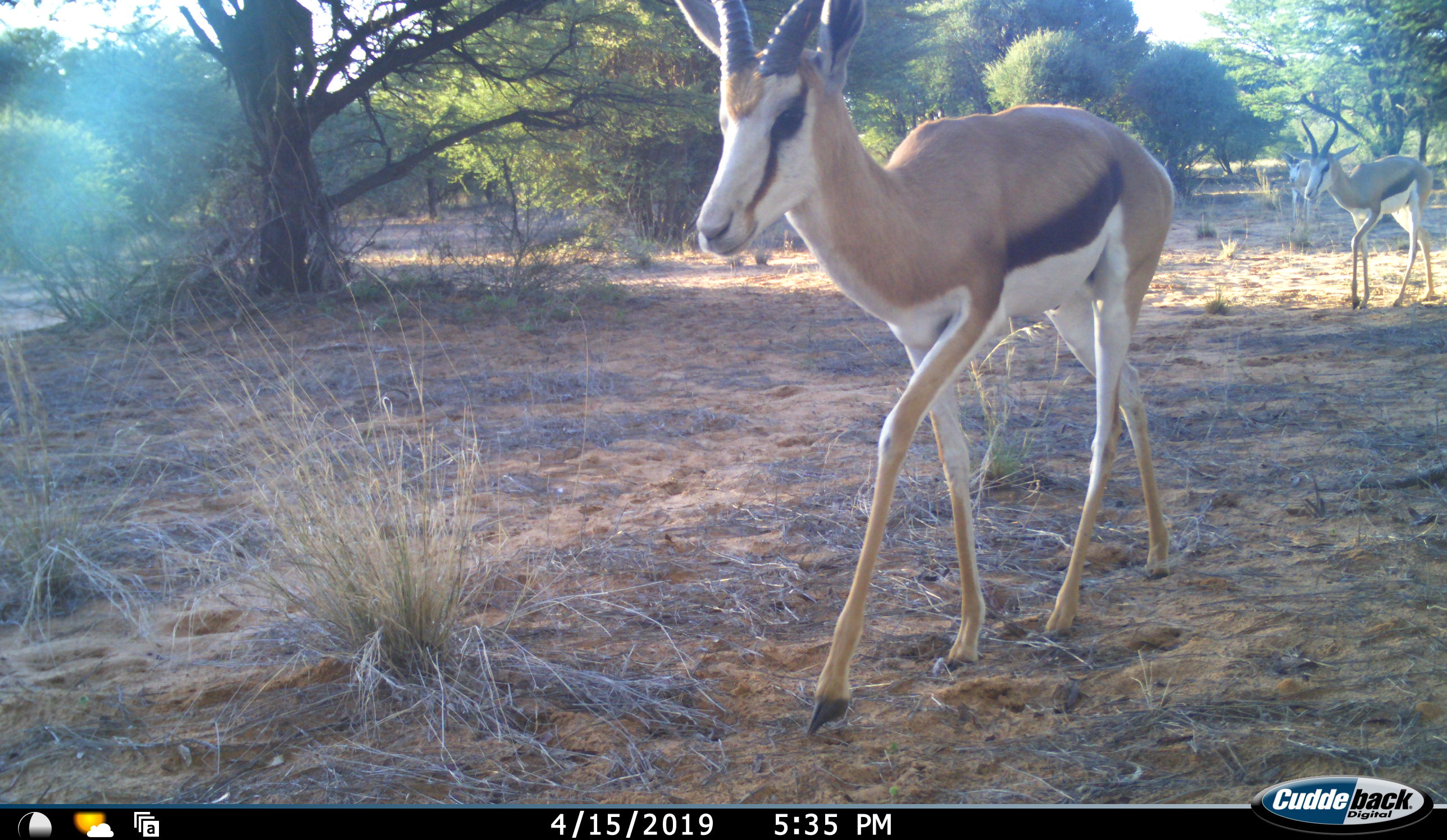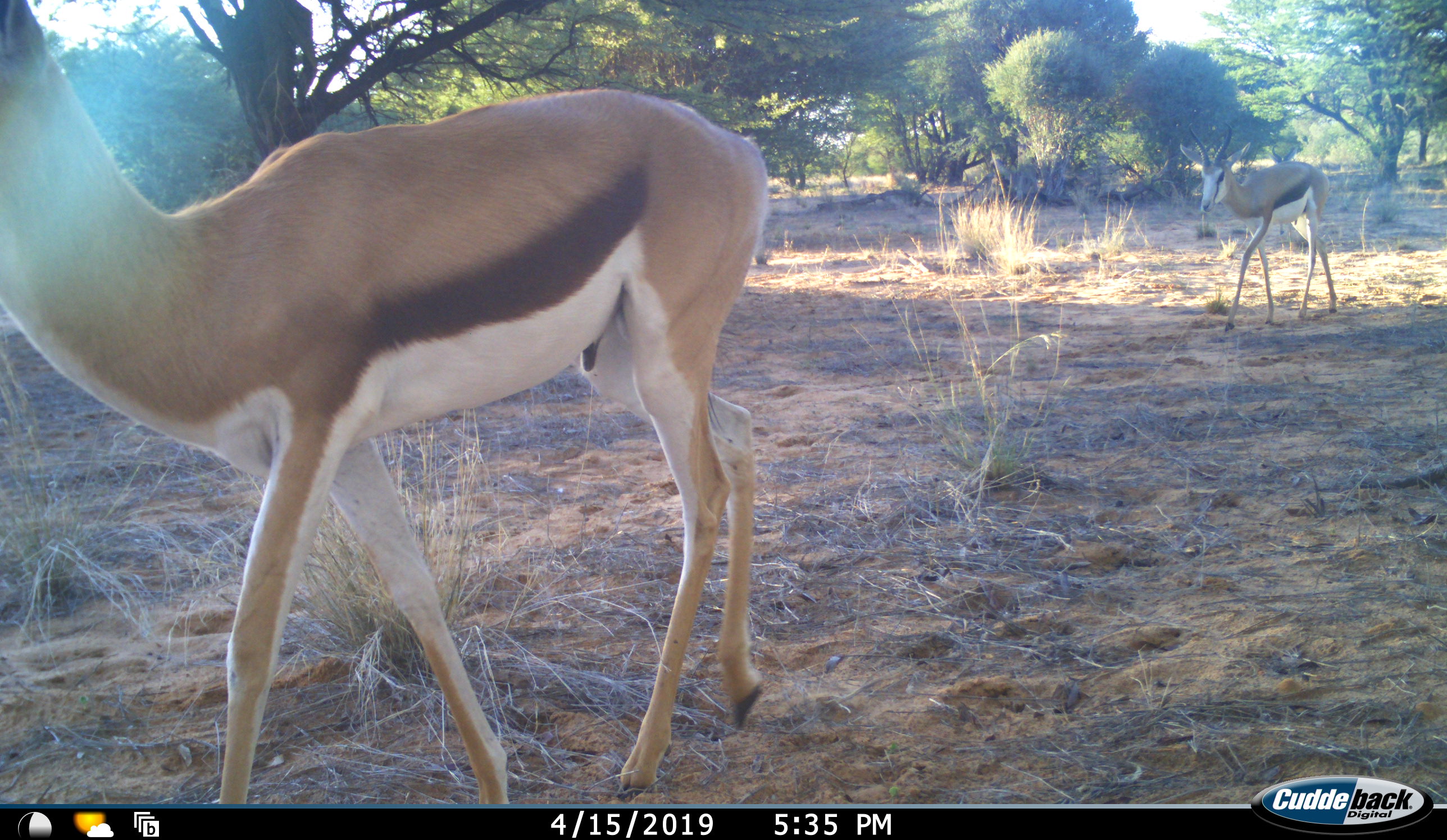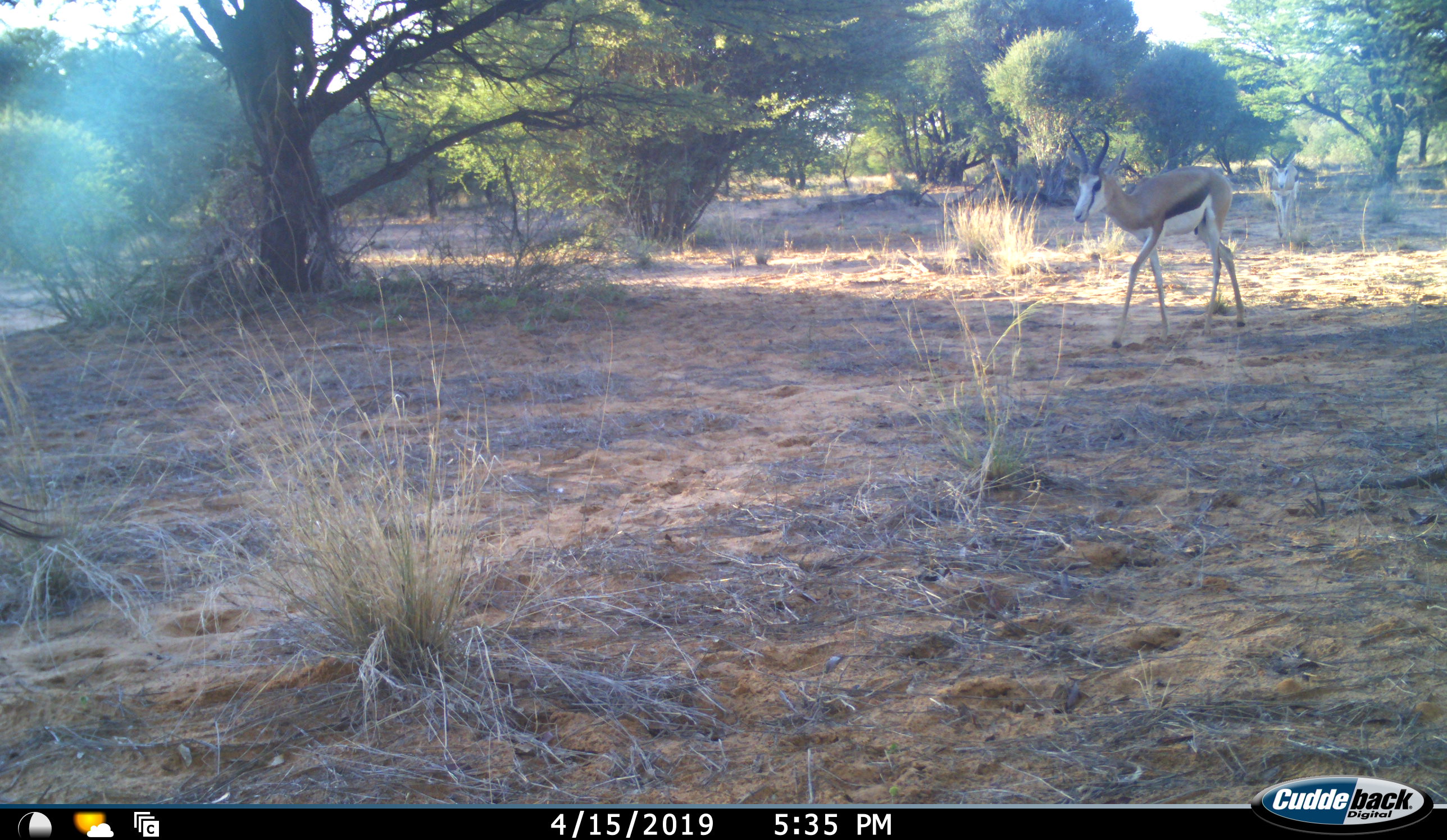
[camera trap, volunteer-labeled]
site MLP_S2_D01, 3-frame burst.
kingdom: Animalia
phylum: Chordata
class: Mammalia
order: Artiodactyla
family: Bovidae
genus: Antidorcas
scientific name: Antidorcas marsupialis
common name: springbok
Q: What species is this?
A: Springbok (Antidorcas marsupialis).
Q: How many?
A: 3.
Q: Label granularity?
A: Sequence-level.